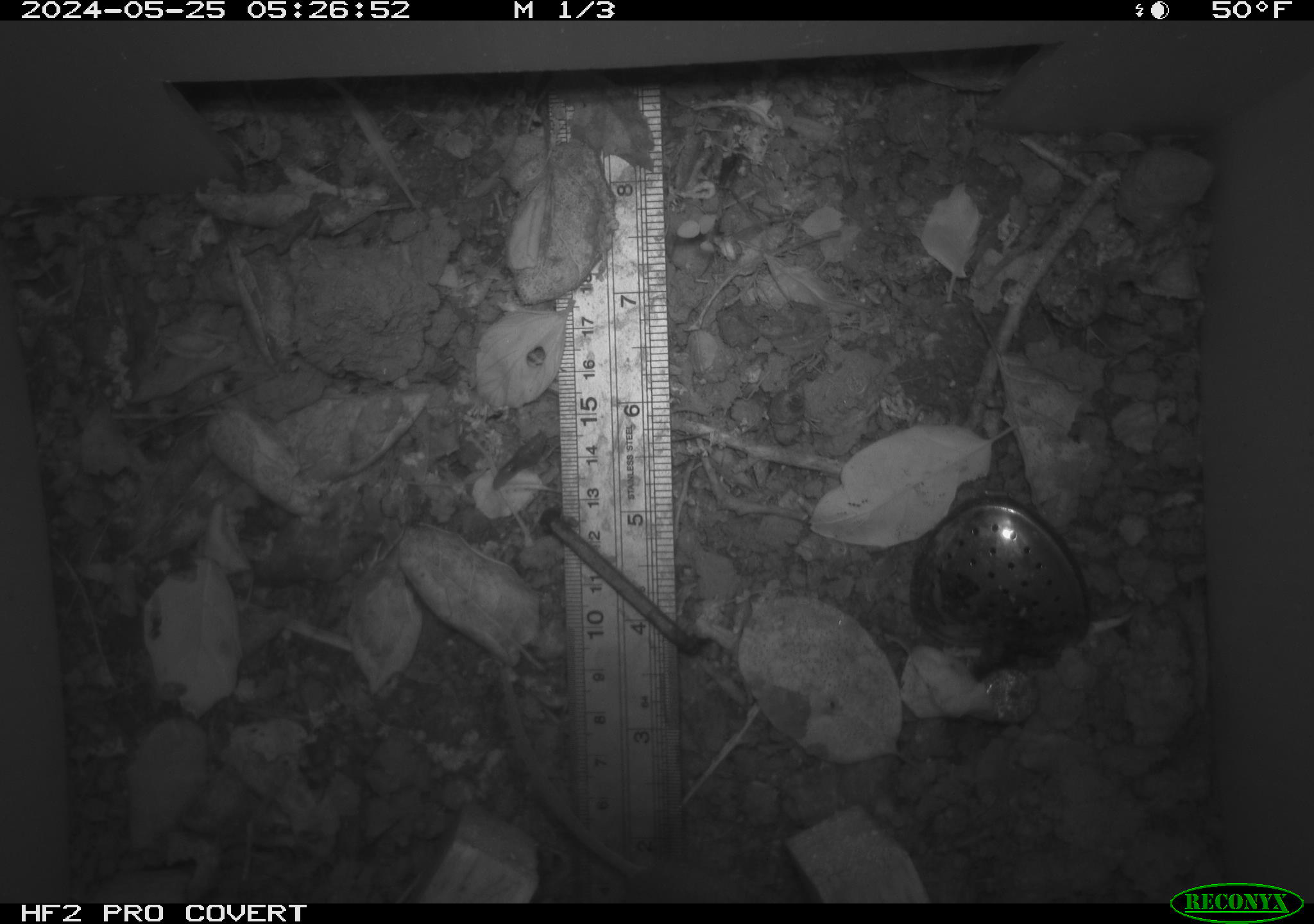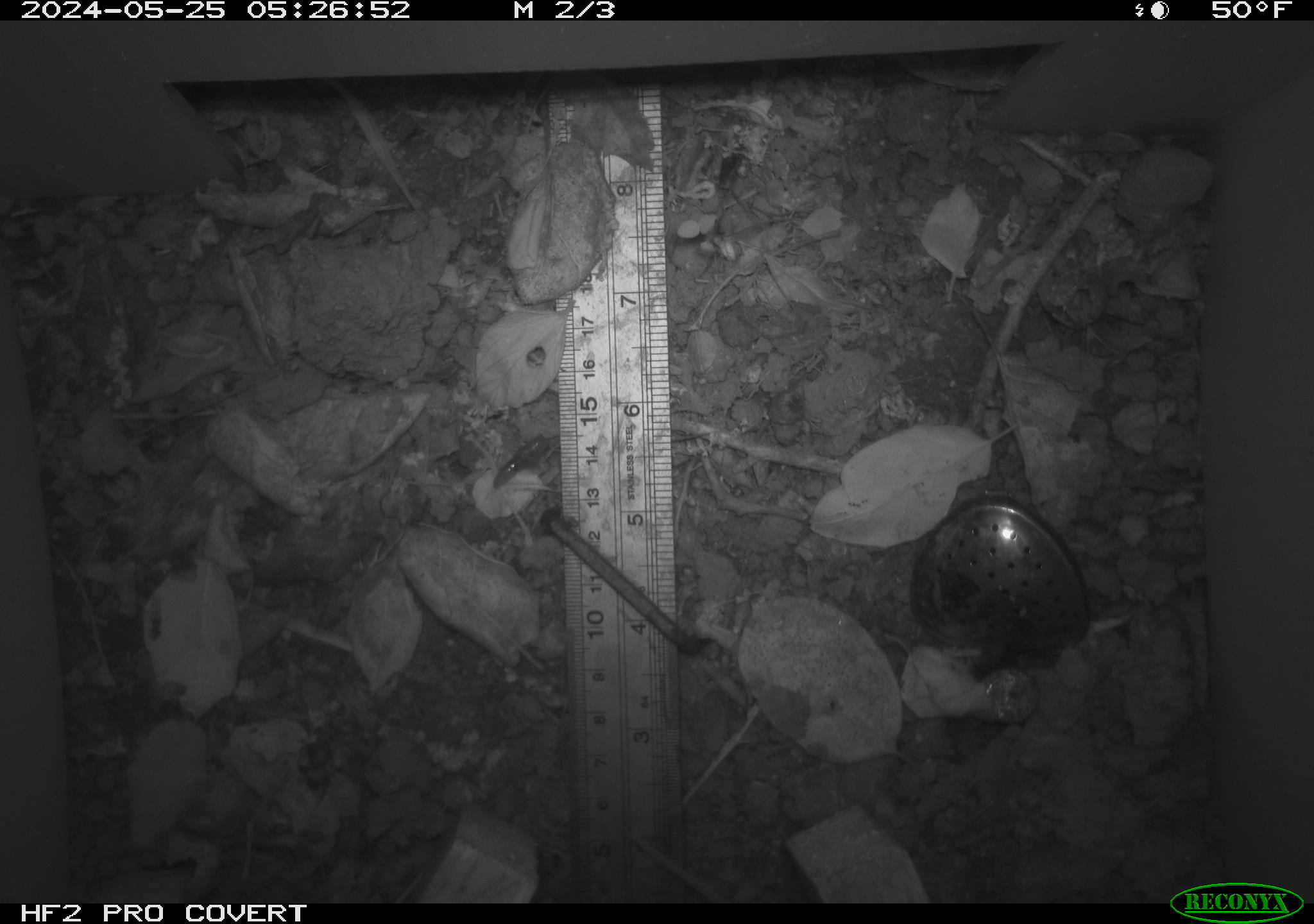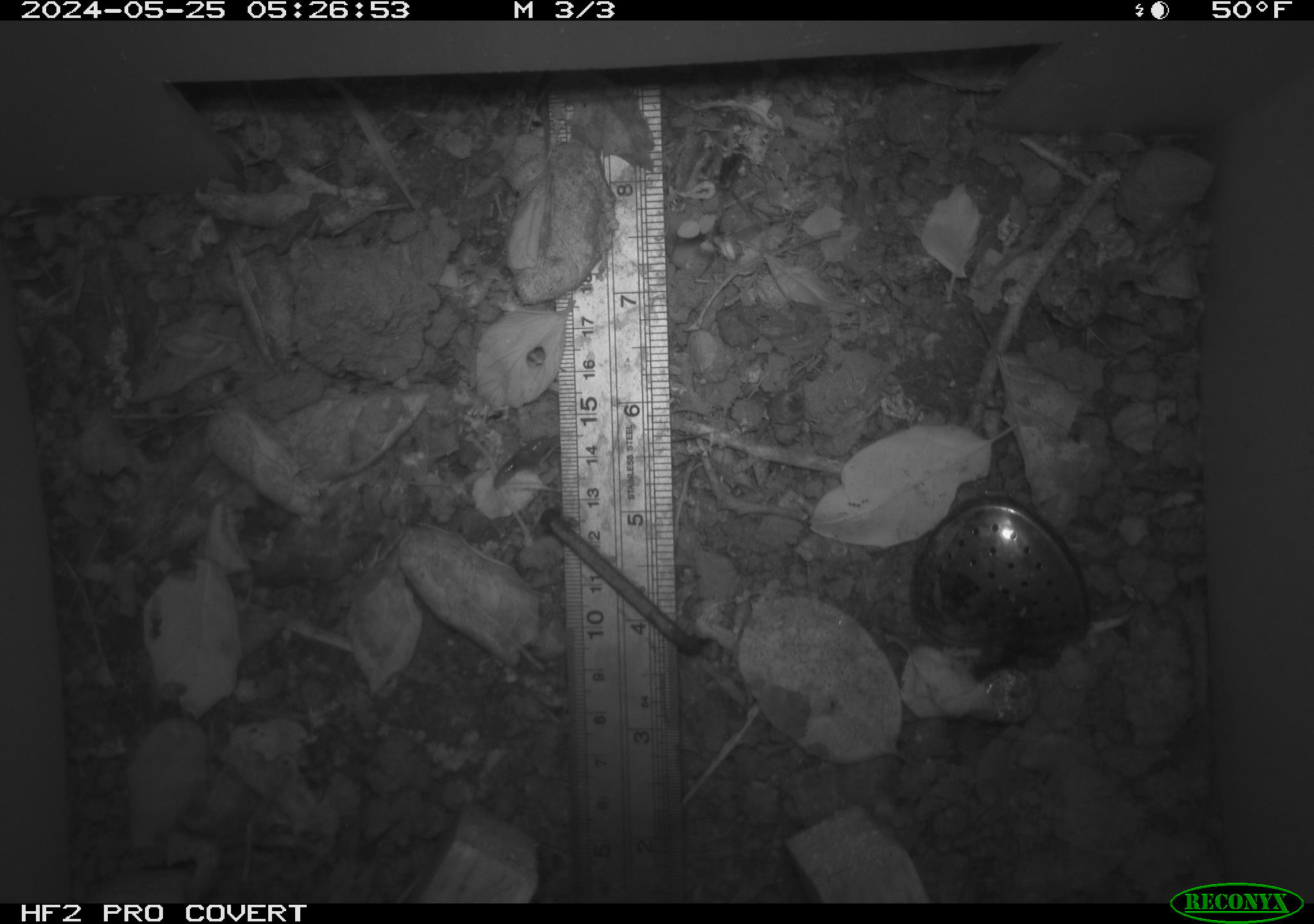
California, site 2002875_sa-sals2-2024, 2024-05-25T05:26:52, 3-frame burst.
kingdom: Animalia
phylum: Chordata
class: Mammalia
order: Rodentia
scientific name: Rodentia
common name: rodent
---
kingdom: Animalia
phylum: Arthropoda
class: Insecta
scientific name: Insecta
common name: insect